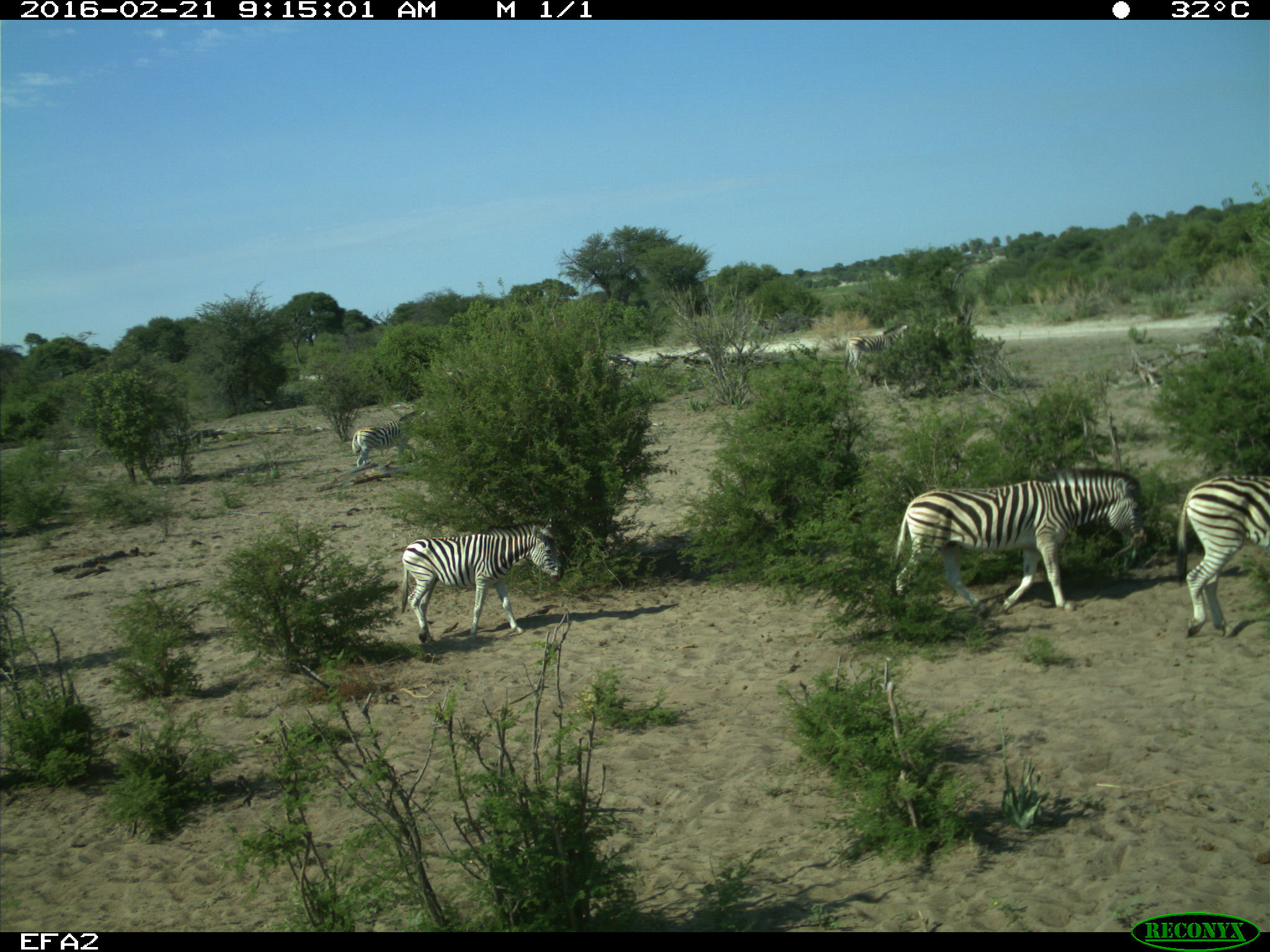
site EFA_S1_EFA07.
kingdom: Animalia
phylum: Chordata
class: Mammalia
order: Perissodactyla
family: Equidae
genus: Equus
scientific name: Equus quagga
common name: plains zebra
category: zebraplains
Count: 5.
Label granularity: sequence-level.